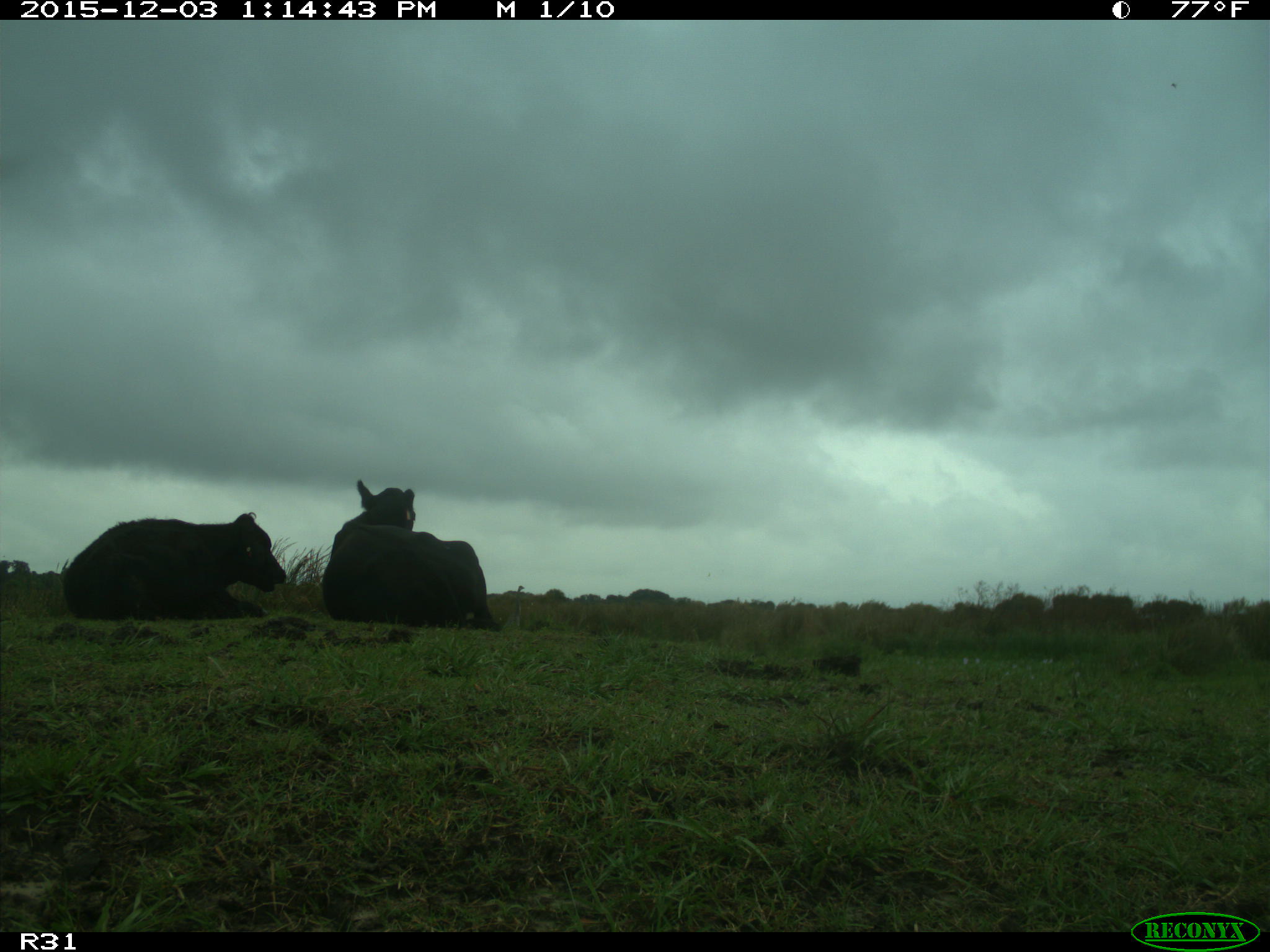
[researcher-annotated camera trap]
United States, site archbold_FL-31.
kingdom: Animalia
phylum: Chordata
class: Mammalia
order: Artiodactyla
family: Bovidae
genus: Bos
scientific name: Bos taurus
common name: domestic cow